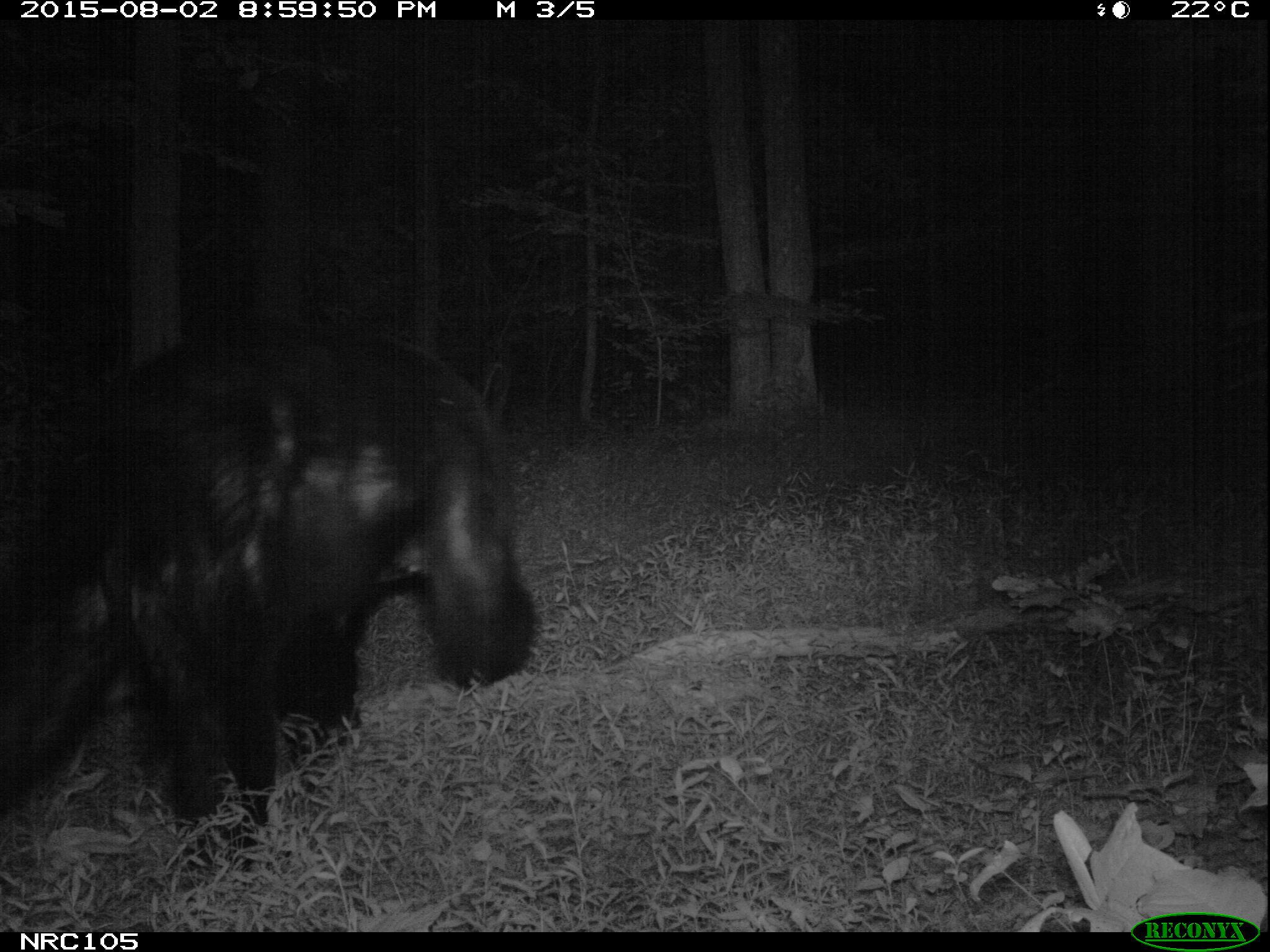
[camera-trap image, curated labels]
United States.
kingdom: Animalia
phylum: Chordata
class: Mammalia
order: Carnivora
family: Ursidae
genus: Ursus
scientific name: Ursus americanus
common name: american black bear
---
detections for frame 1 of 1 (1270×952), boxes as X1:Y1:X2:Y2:
American Black Bear: 23:347:545:810